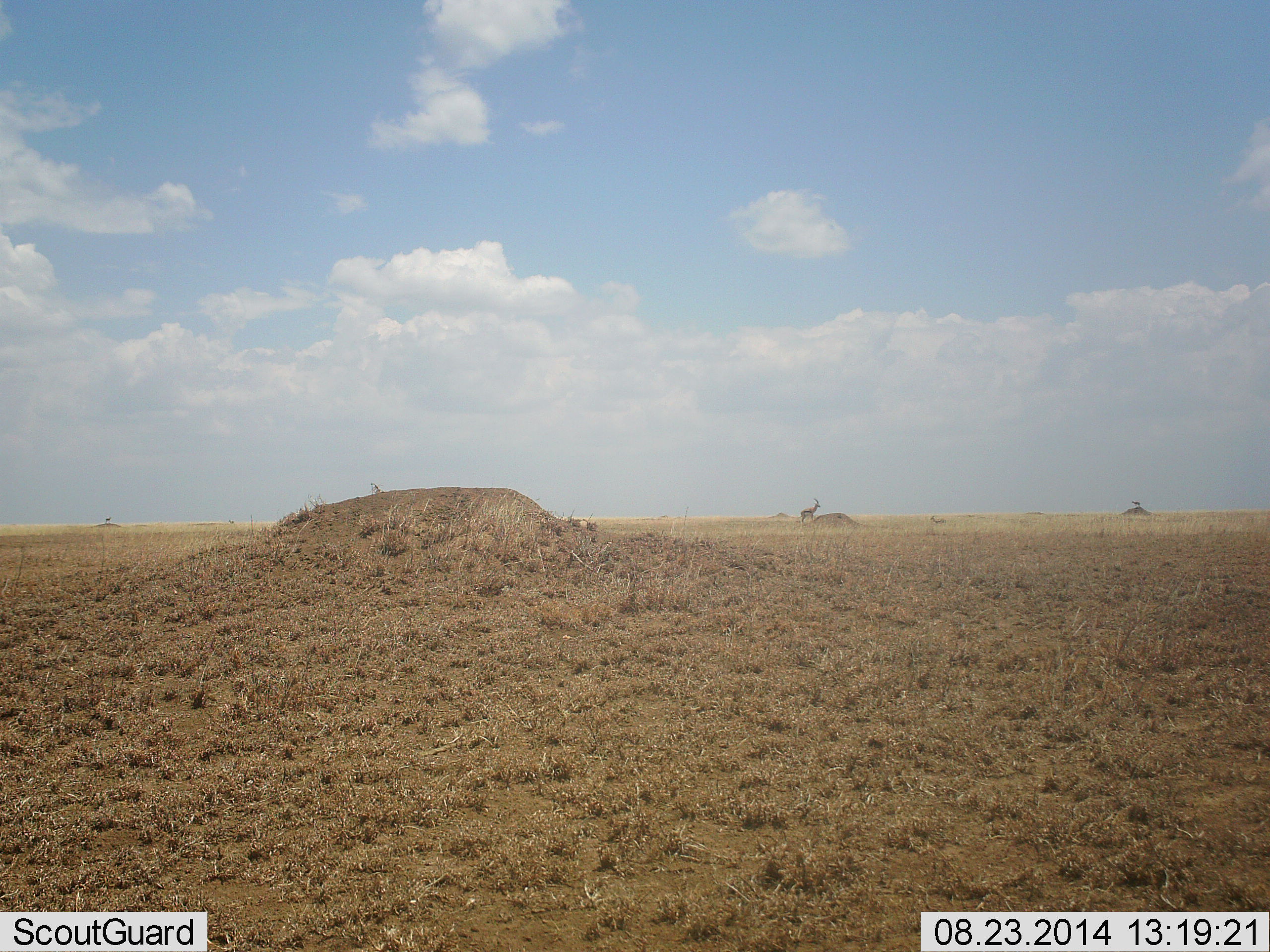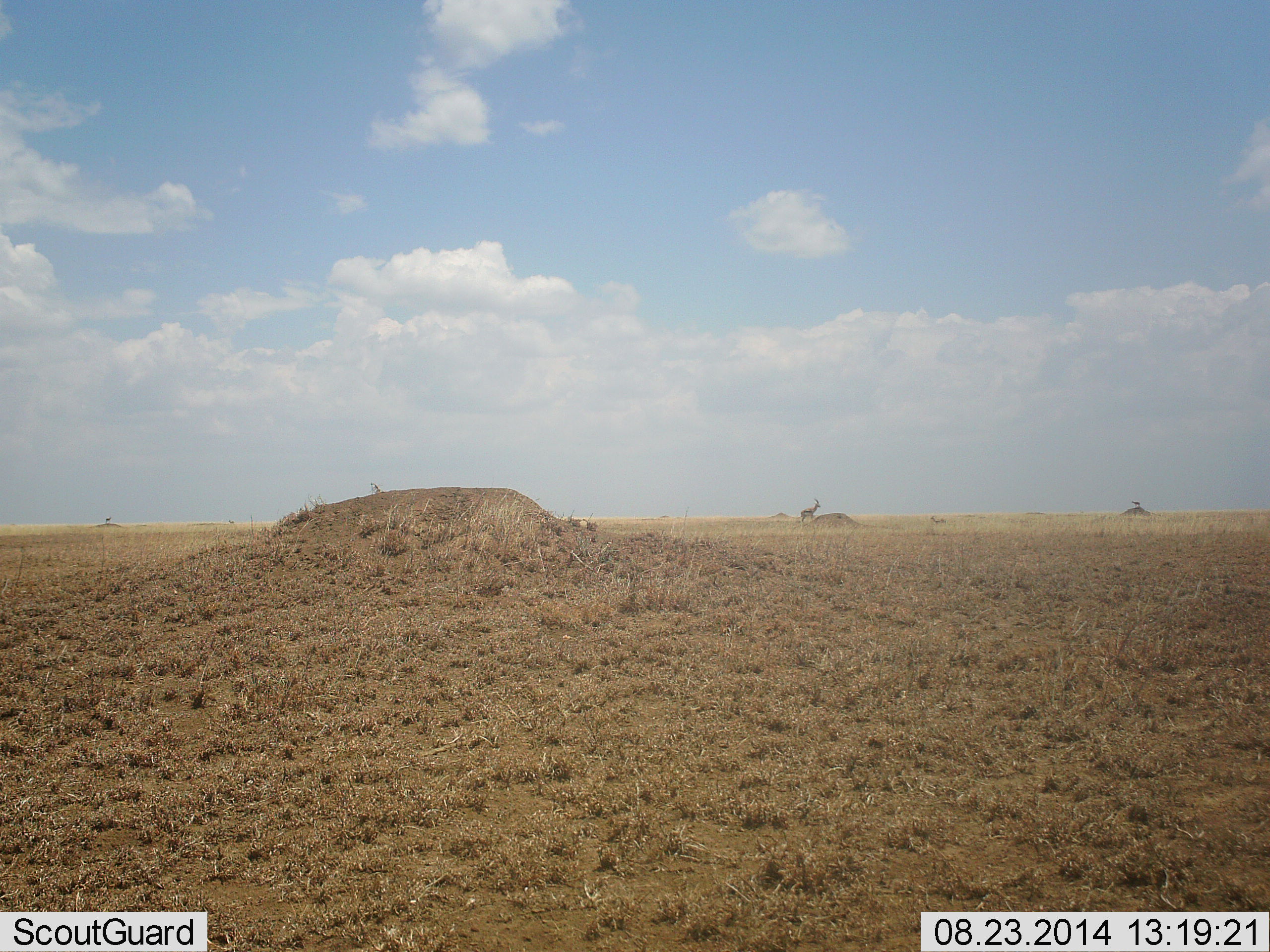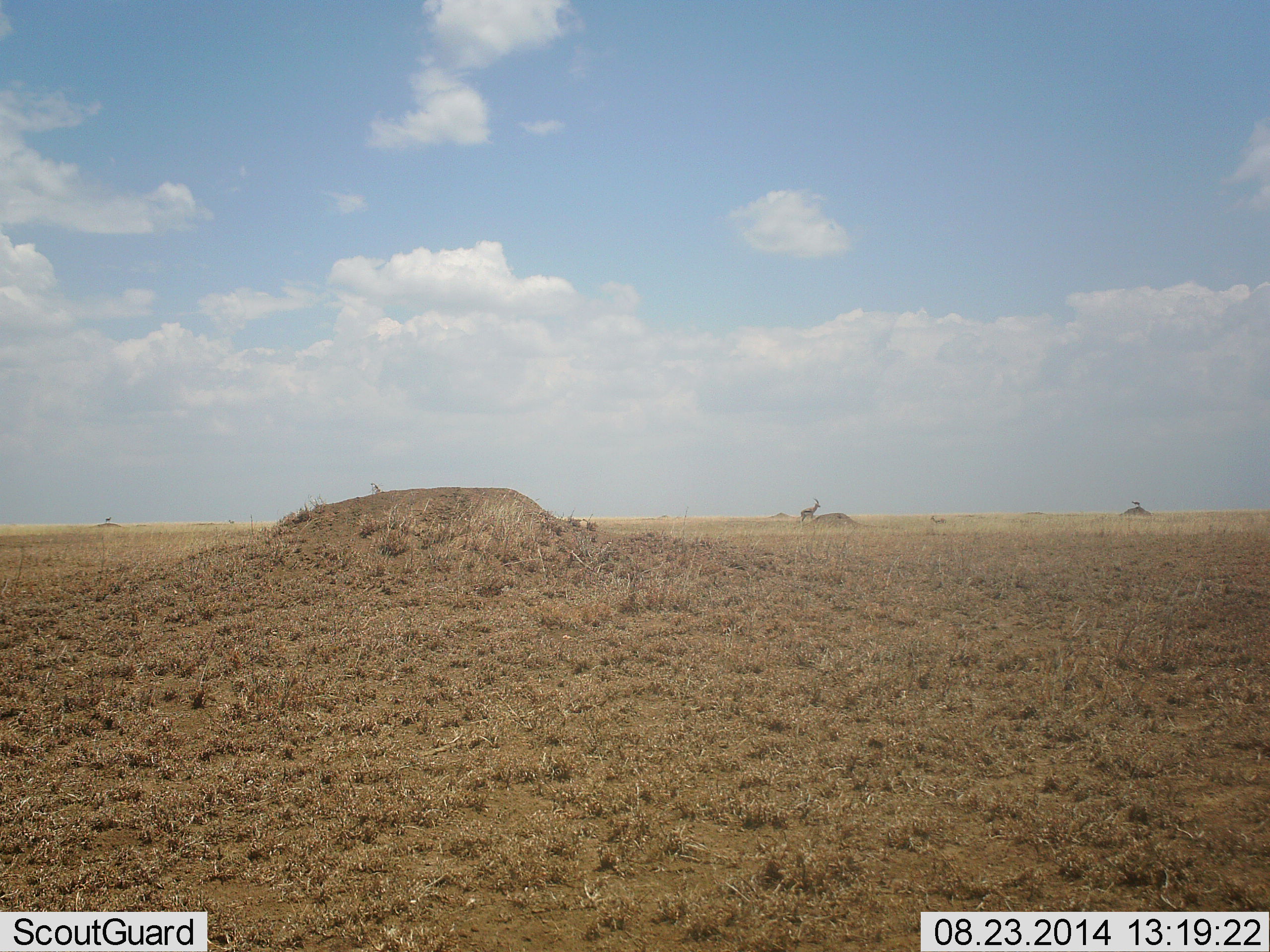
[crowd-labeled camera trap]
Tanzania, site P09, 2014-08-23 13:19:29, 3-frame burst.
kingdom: Animalia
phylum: Chordata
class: Mammalia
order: Artiodactyla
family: Bovidae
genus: Eudorcas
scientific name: Eudorcas thomsonii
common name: thomson's gazelle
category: gazellethomsons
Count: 1.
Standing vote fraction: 100%.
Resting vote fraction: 0%.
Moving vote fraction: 0%.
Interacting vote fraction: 0%.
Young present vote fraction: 0%.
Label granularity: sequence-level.